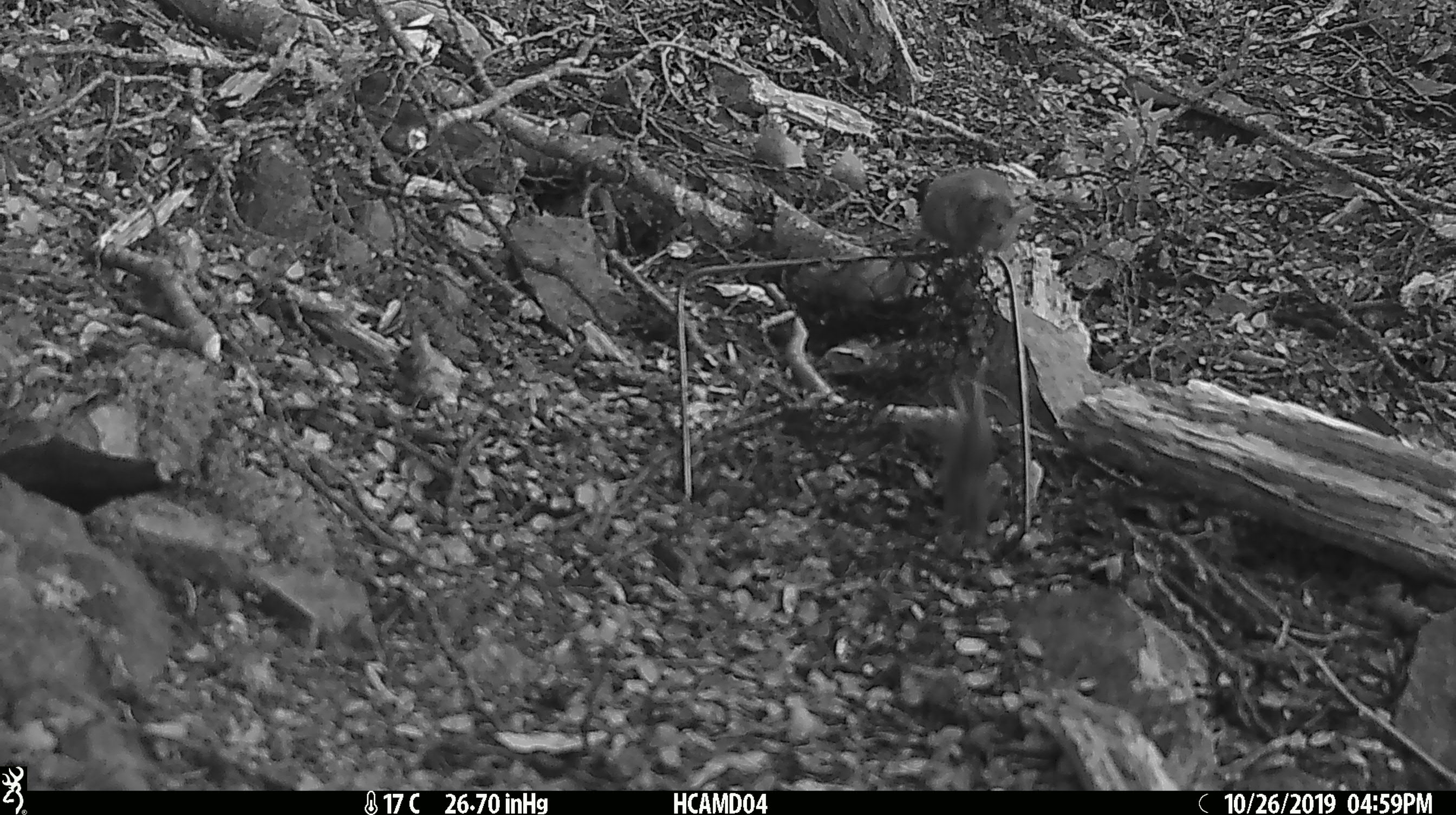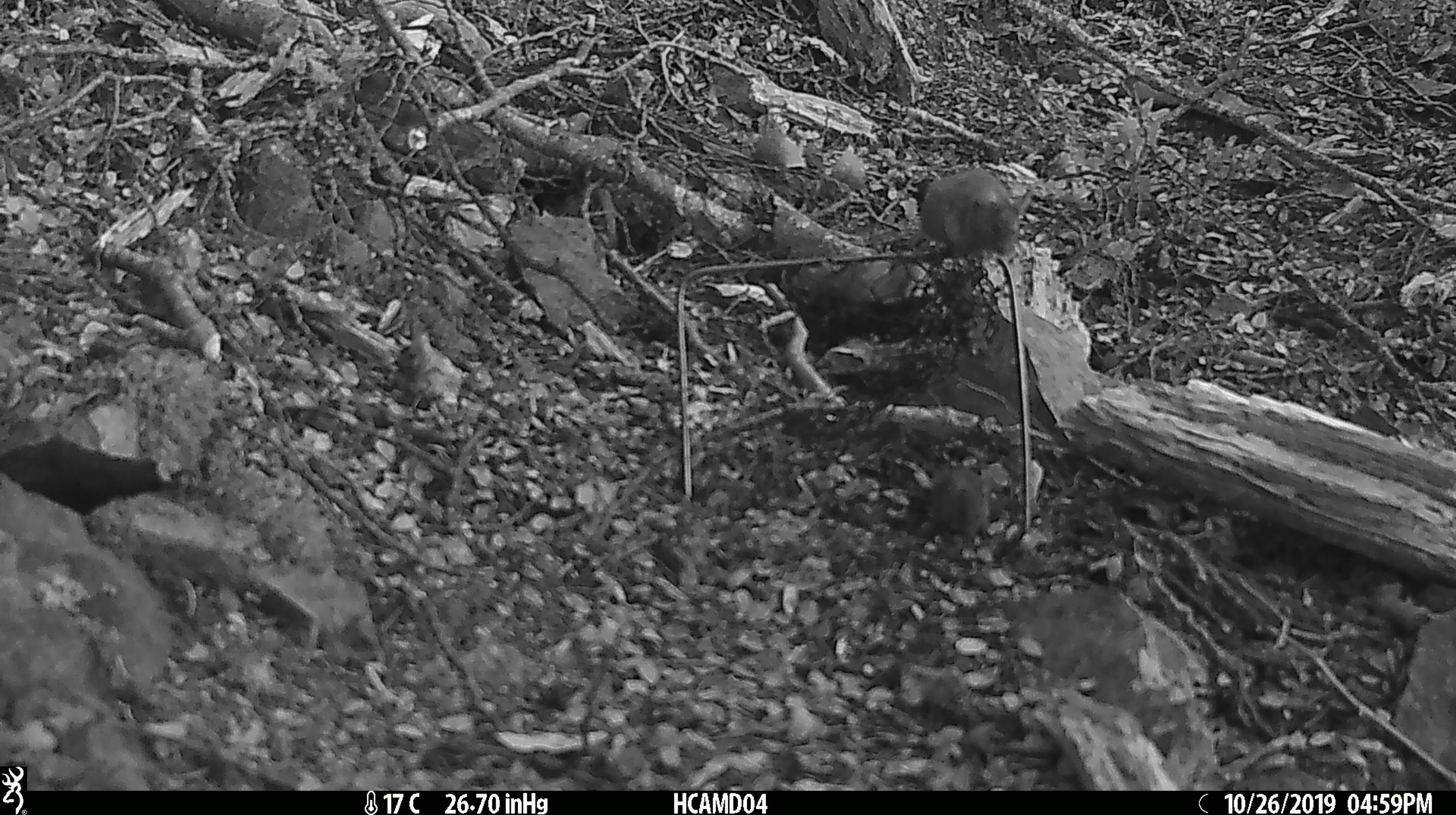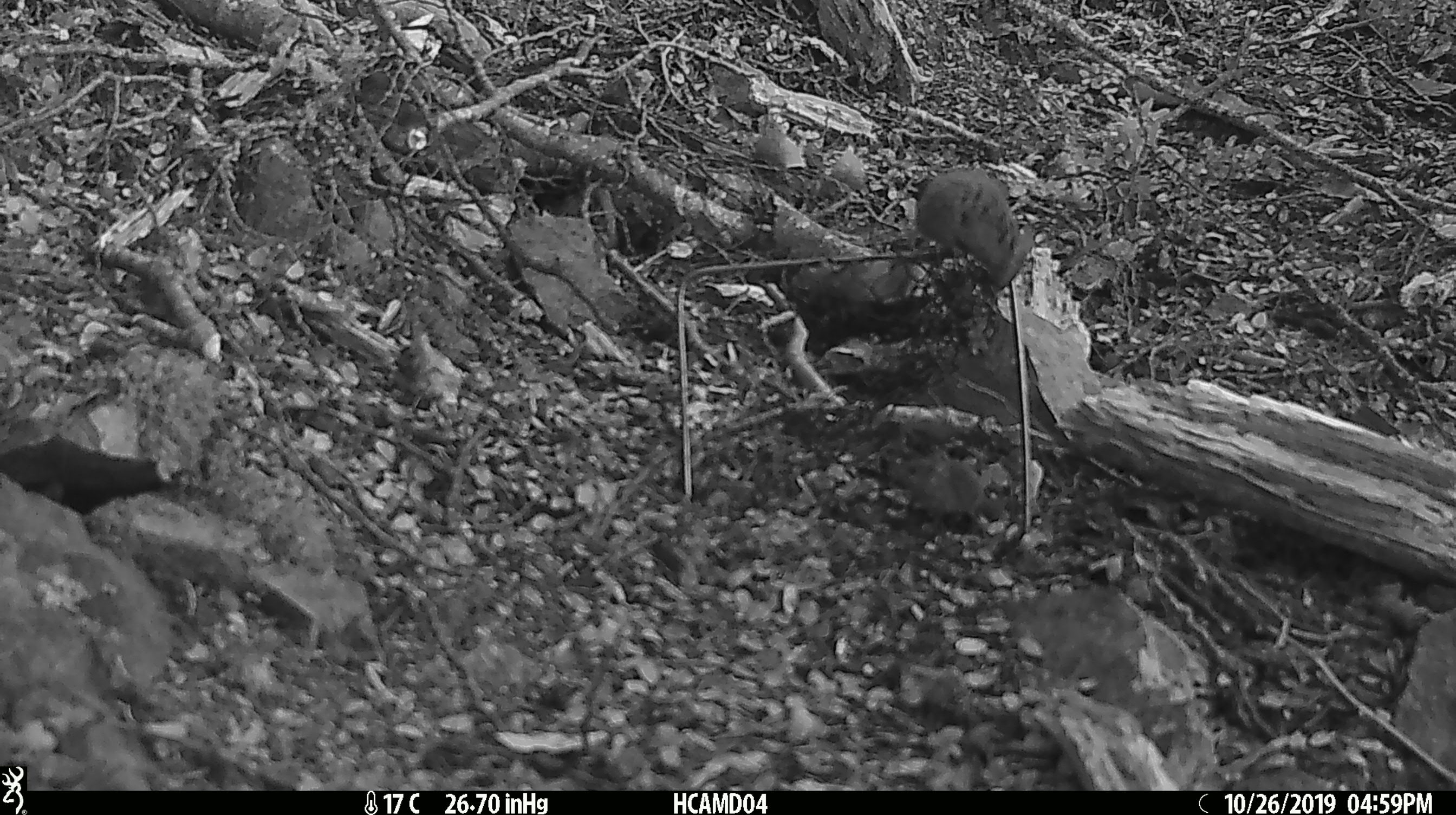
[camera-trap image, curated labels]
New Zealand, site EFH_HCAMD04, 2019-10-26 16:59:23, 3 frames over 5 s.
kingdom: Animalia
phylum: Chordata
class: Mammalia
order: Rodentia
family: Muridae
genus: Mus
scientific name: Mus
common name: mouse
Mouse (Mus).